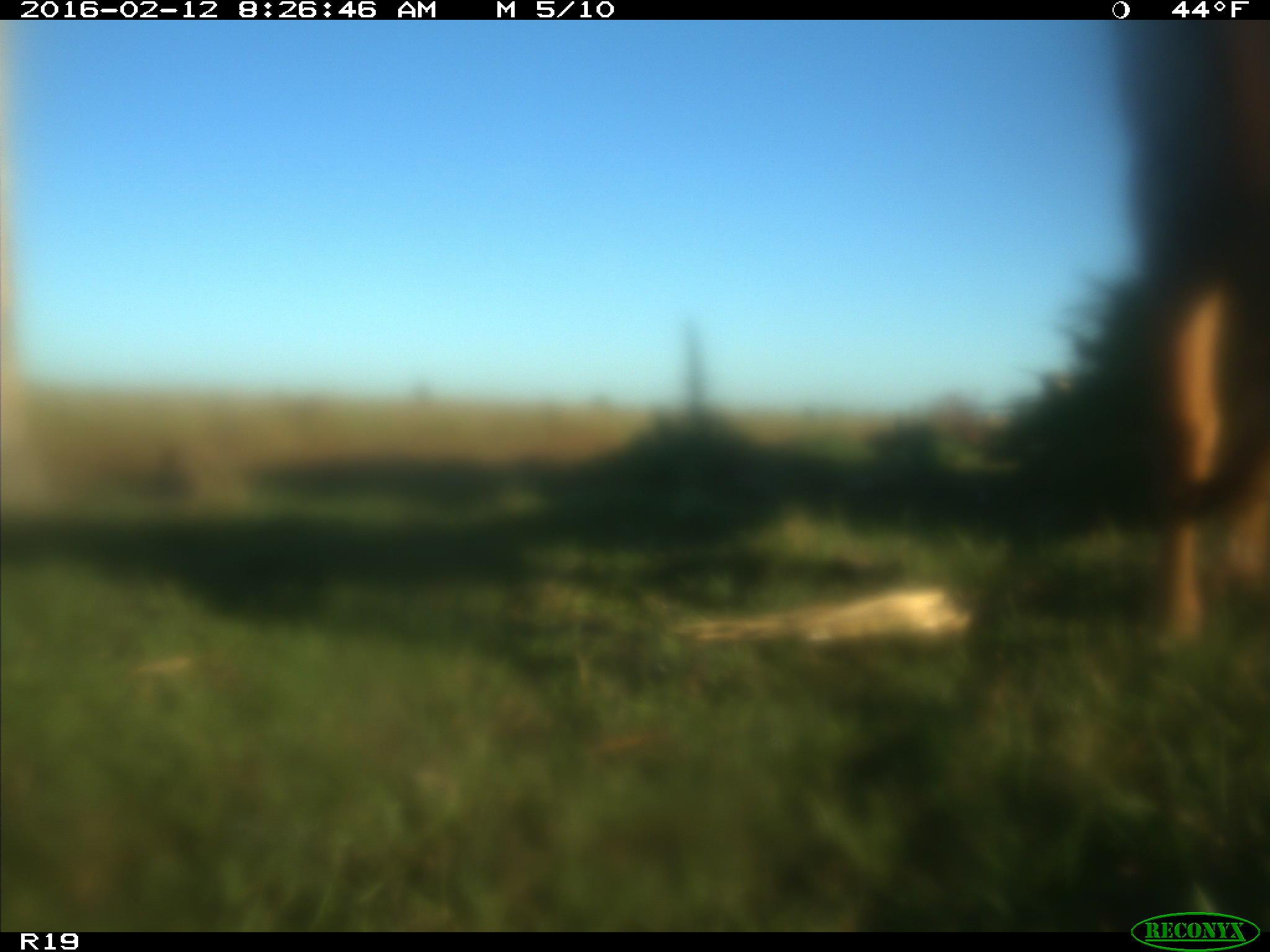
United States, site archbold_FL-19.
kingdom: Animalia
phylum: Chordata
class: Mammalia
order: Artiodactyla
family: Bovidae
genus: Bos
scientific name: Bos taurus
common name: domestic cow